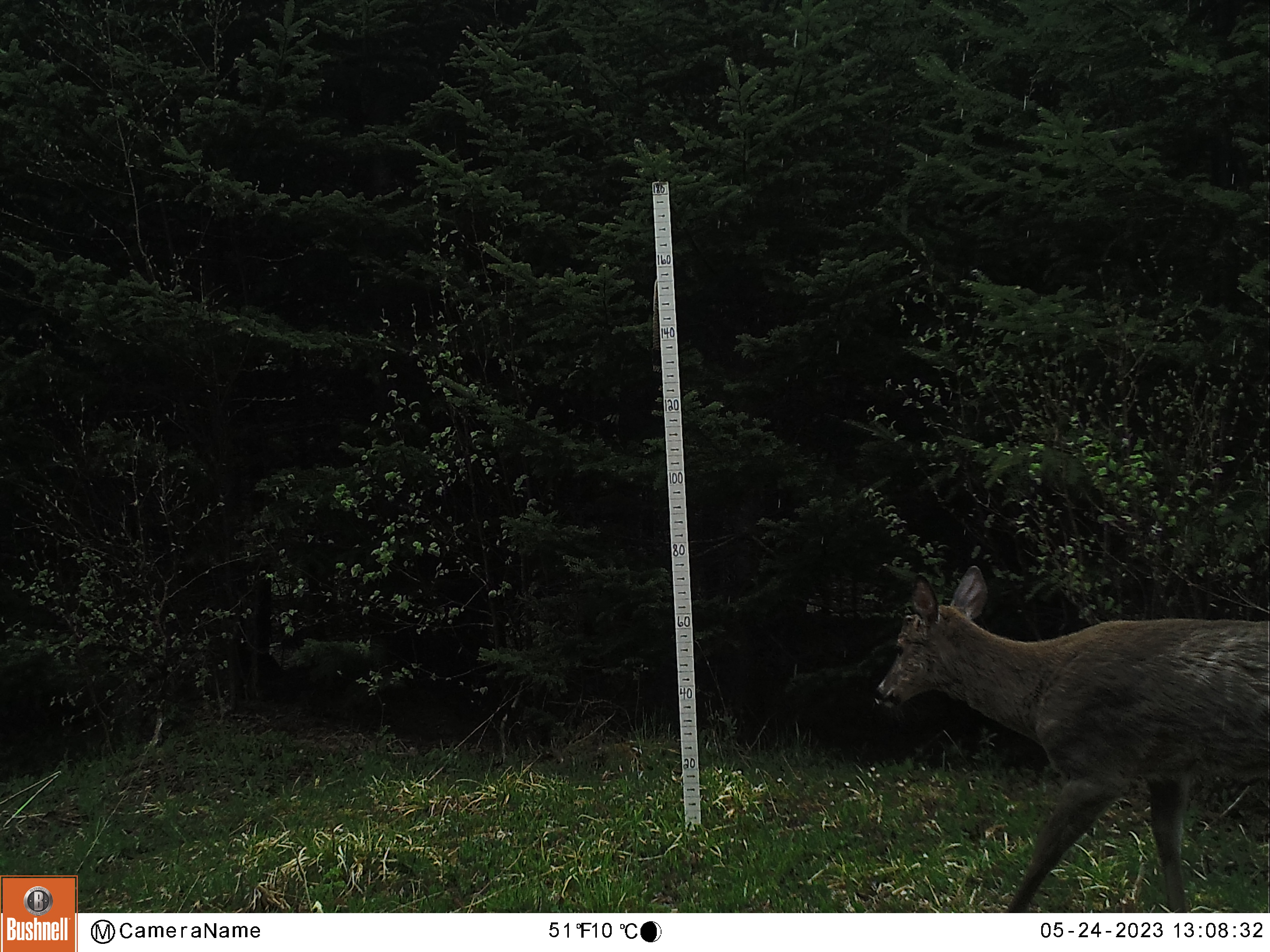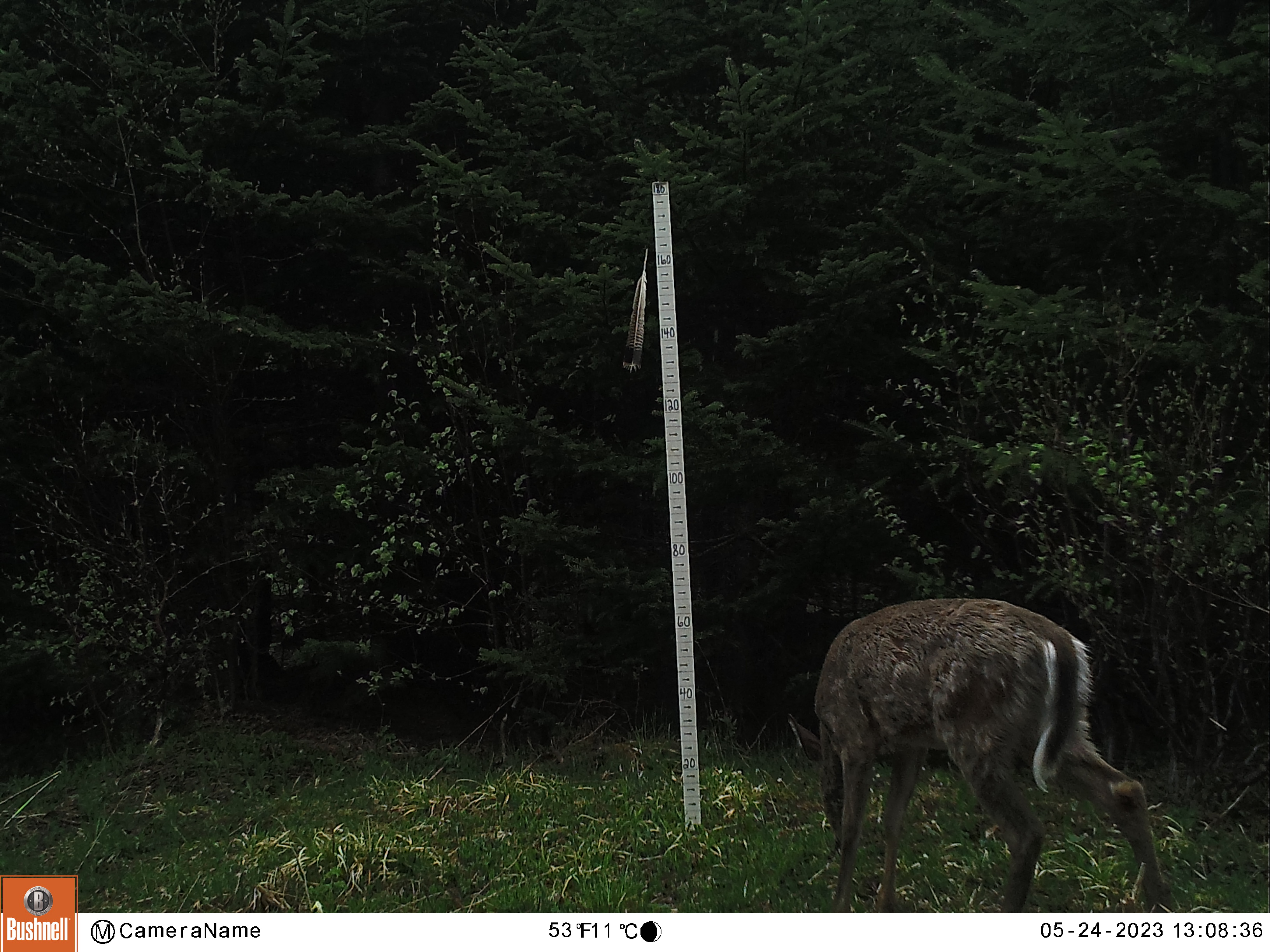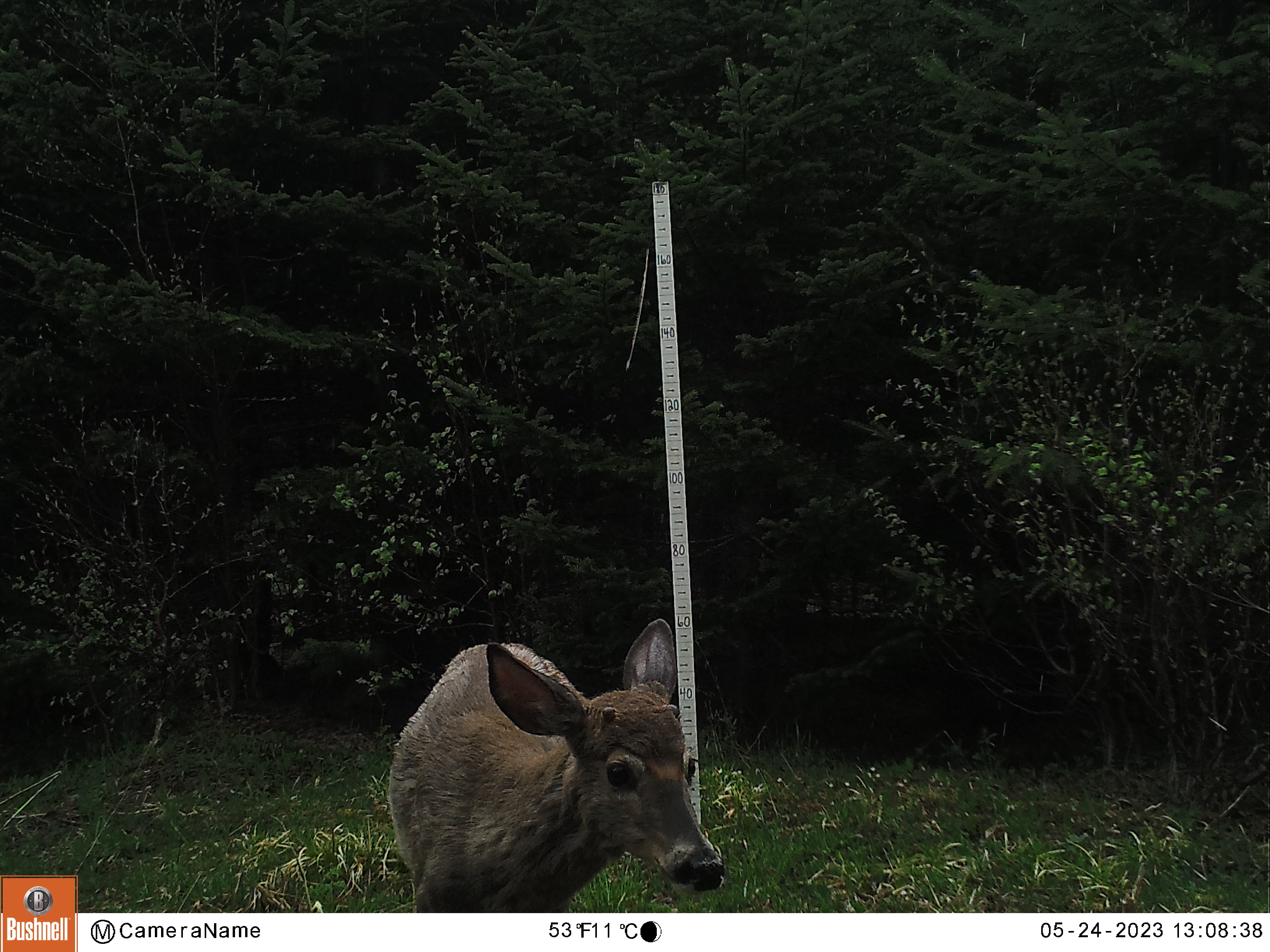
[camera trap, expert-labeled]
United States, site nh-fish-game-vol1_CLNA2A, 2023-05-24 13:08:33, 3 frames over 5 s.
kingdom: Animalia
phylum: Chordata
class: Mammalia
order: Artiodactyla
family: Cervidae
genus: Odocoileus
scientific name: Odocoileus virginianus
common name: white-tailed deer